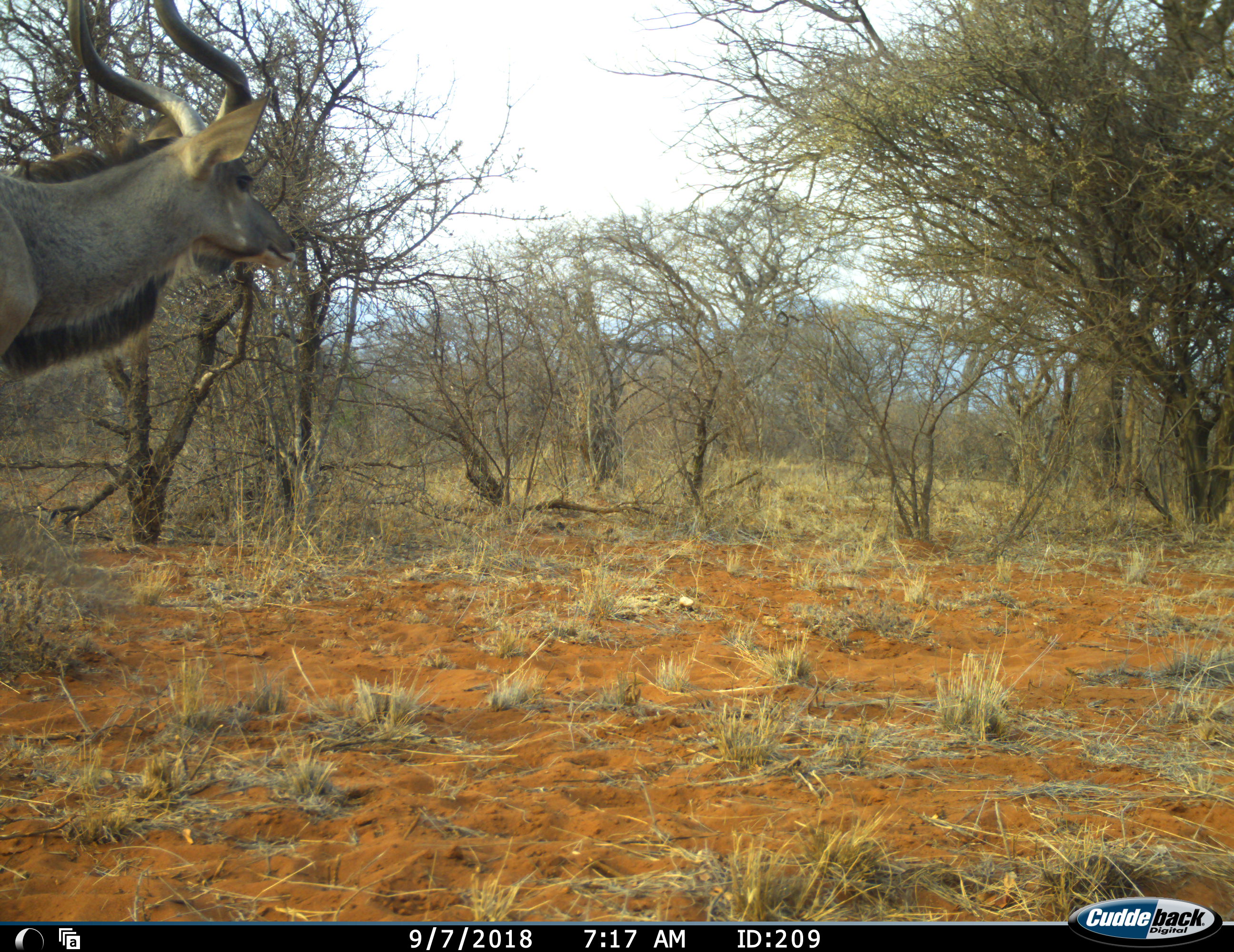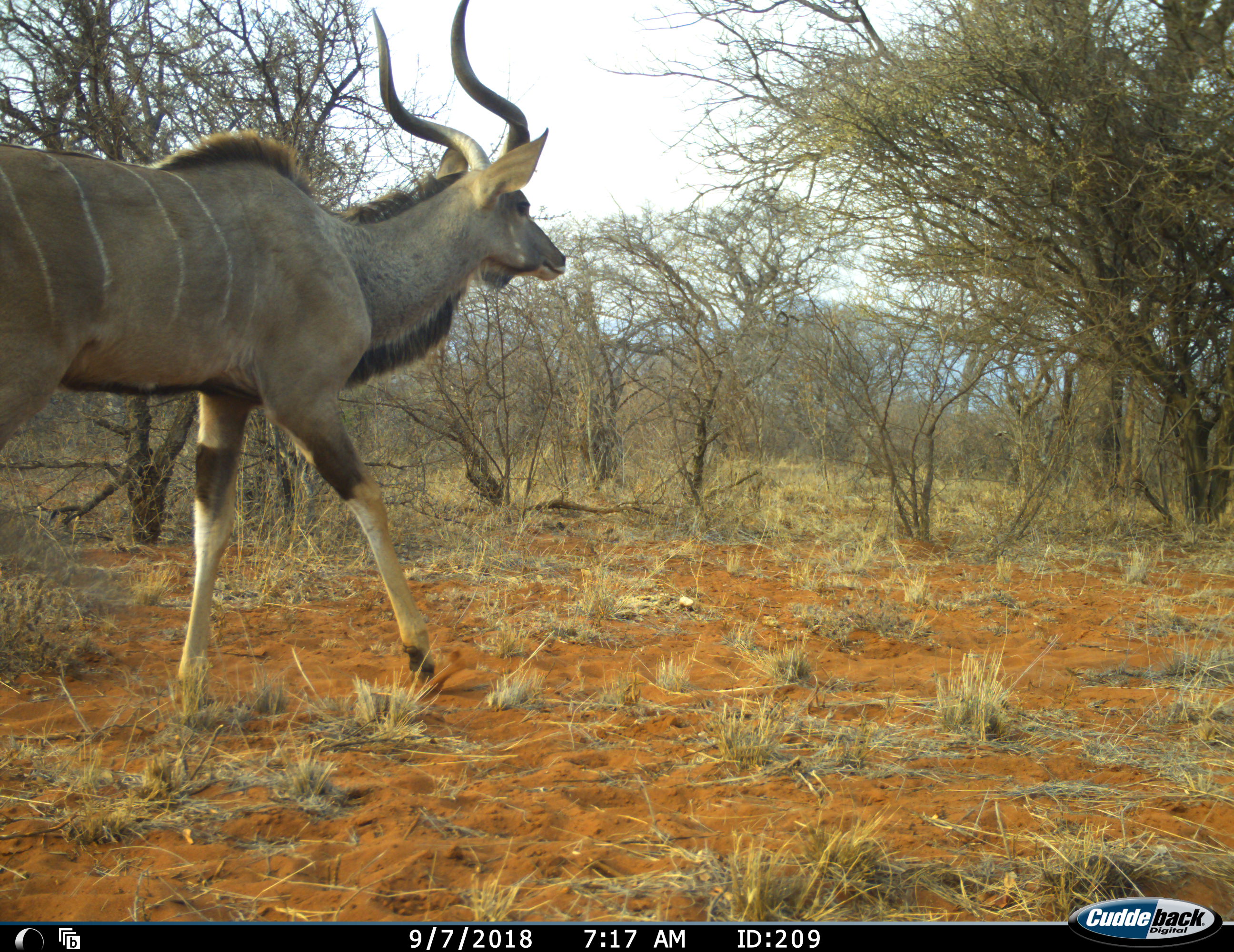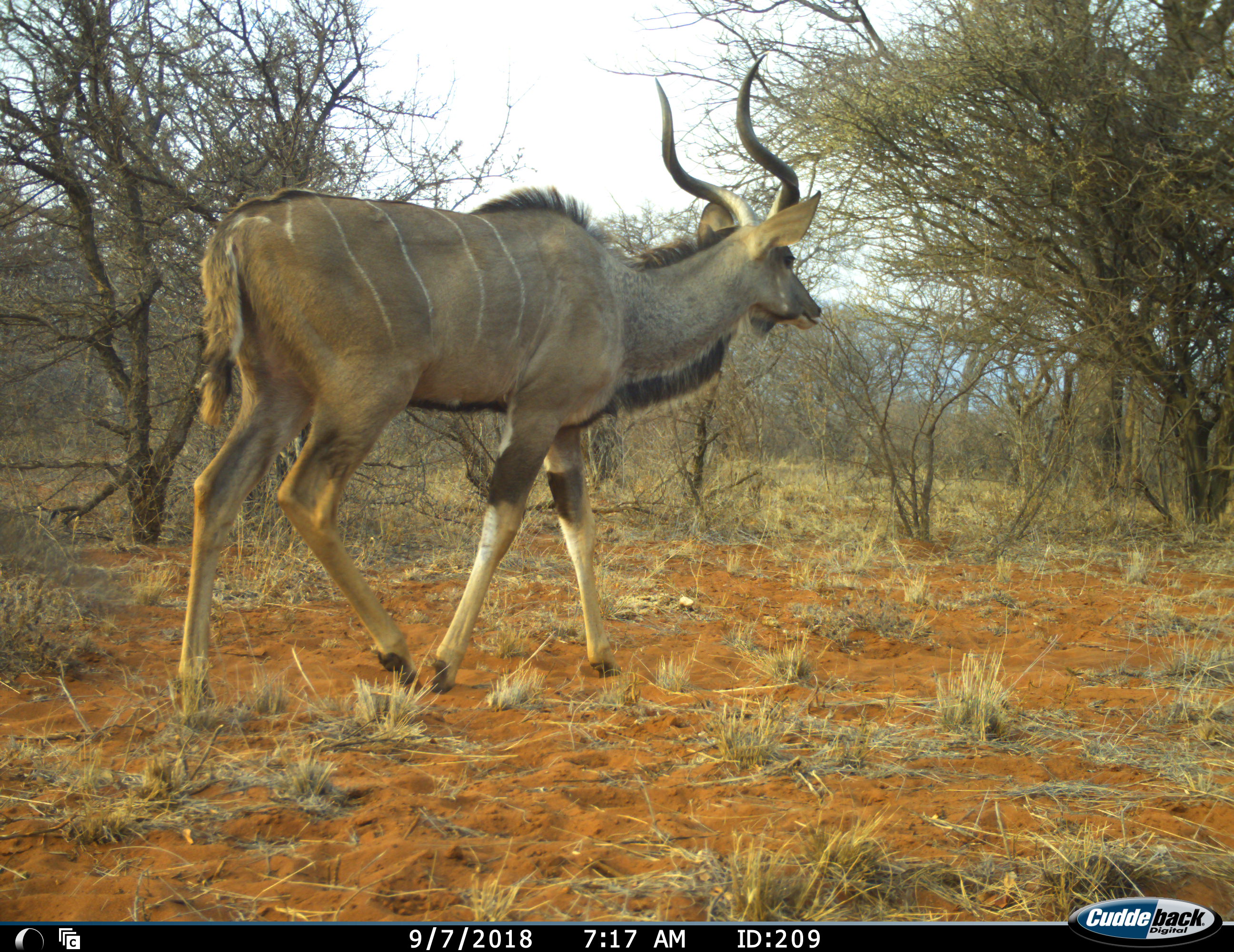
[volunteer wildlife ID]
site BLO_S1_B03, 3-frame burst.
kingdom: Animalia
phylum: Chordata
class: Mammalia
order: Artiodactyla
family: Bovidae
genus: Tragelaphus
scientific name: Tragelaphus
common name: kudu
Kudu (Tragelaphus), count 1. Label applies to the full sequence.